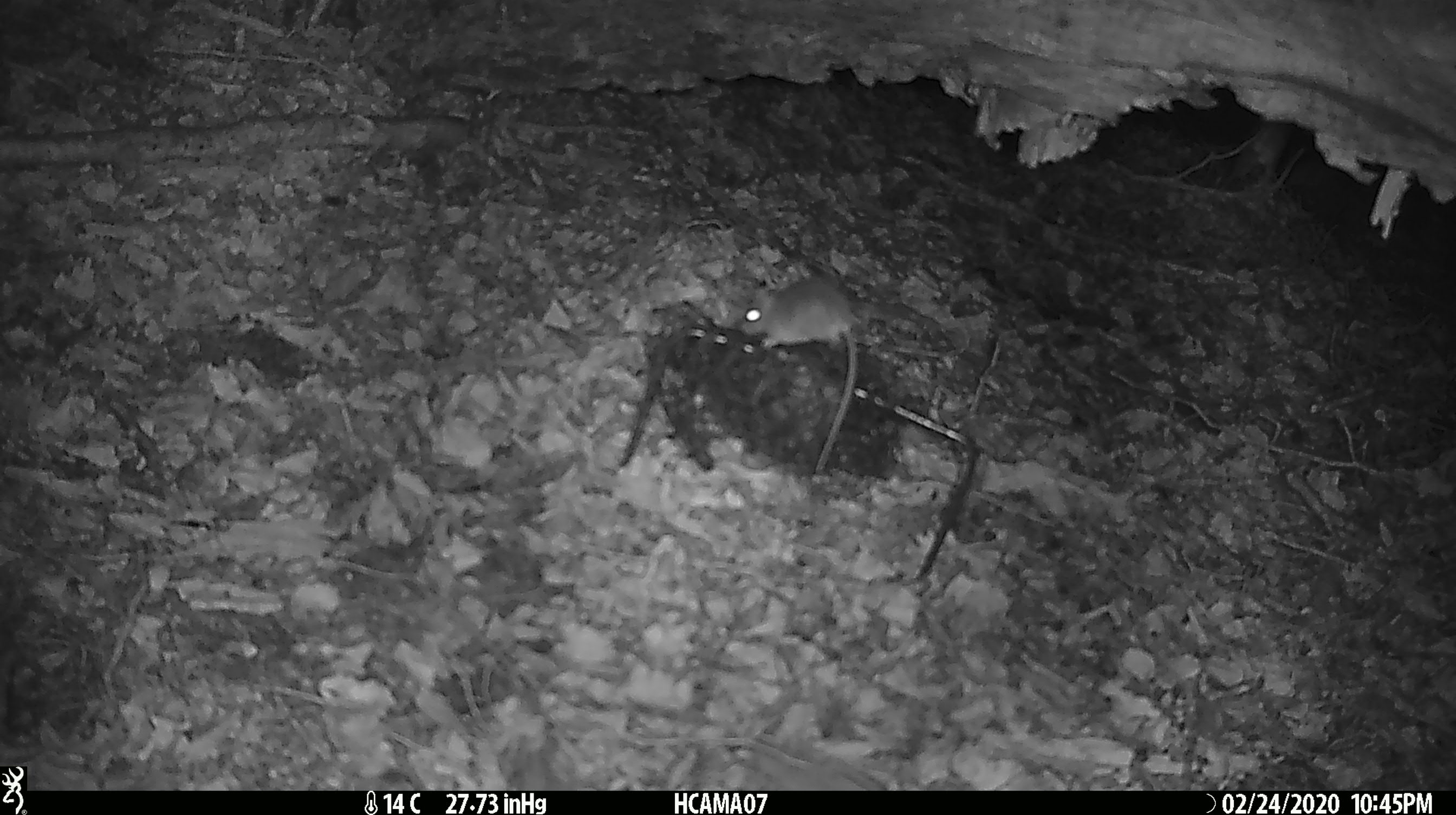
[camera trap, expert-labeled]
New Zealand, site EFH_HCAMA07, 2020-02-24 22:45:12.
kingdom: Animalia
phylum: Chordata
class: Mammalia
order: Rodentia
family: Muridae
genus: Mus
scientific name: Mus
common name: mouse